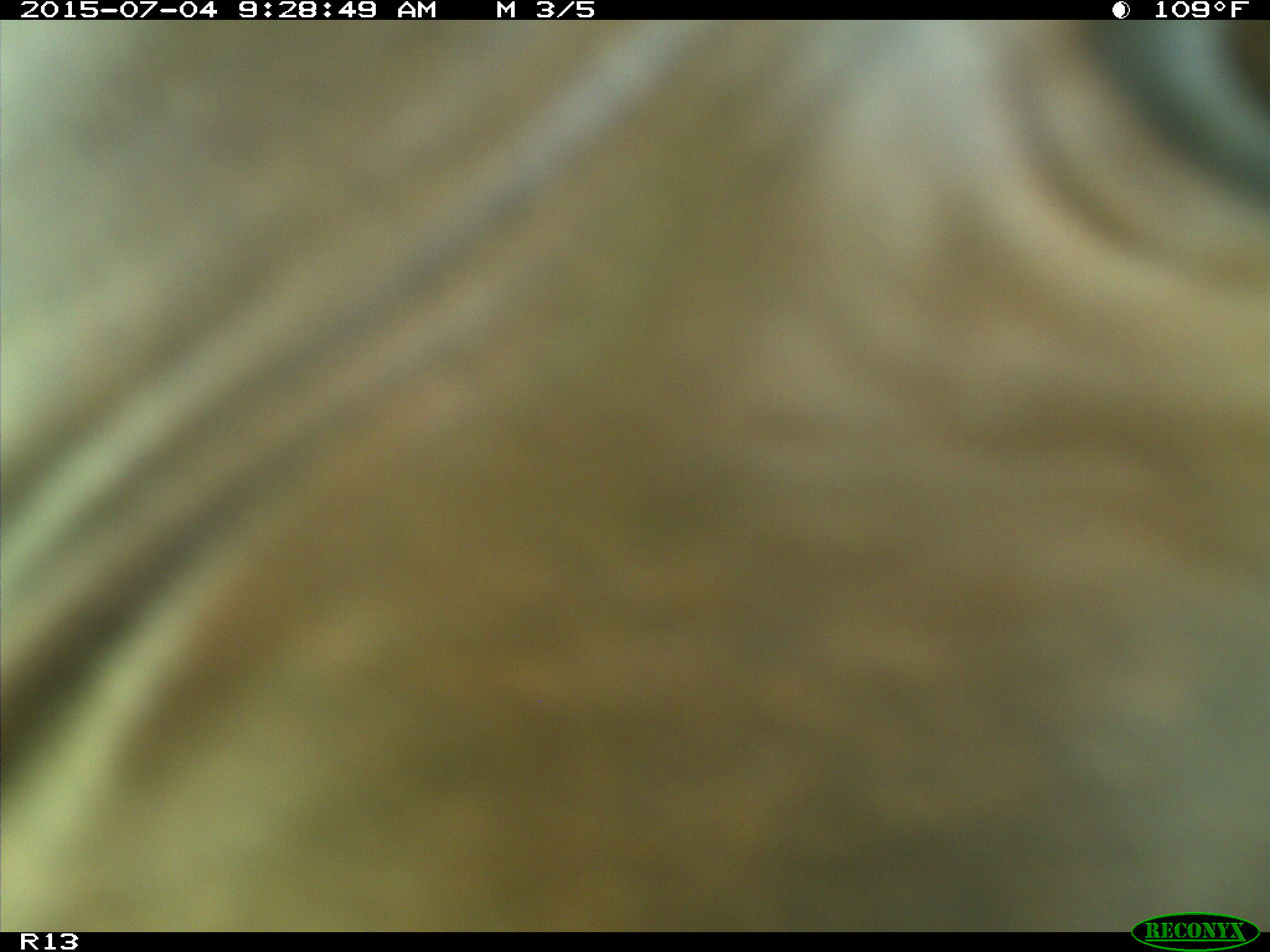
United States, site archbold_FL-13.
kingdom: Animalia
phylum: Chordata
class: Mammalia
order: Artiodactyla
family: Bovidae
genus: Bos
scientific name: Bos taurus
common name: domestic cow